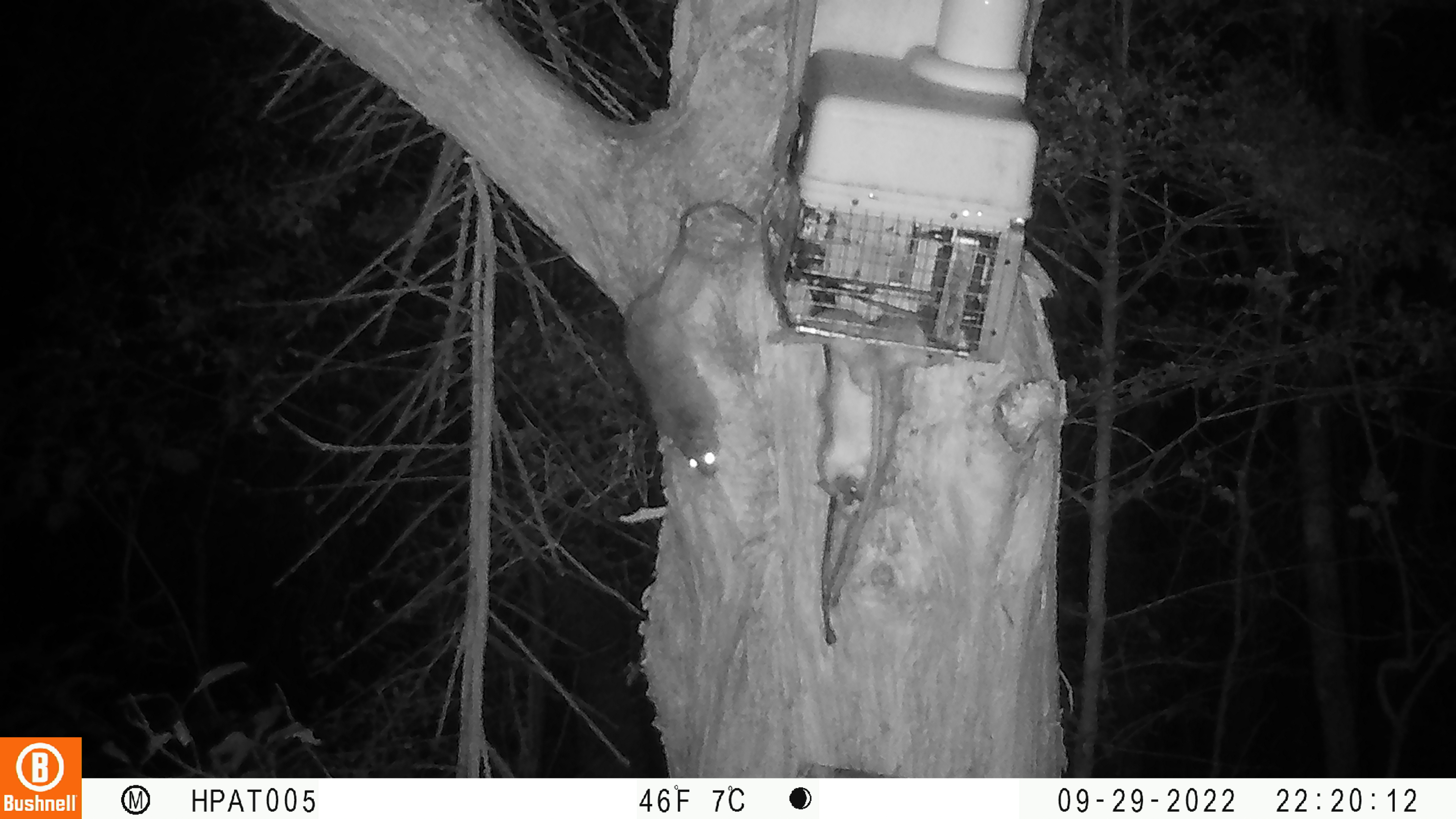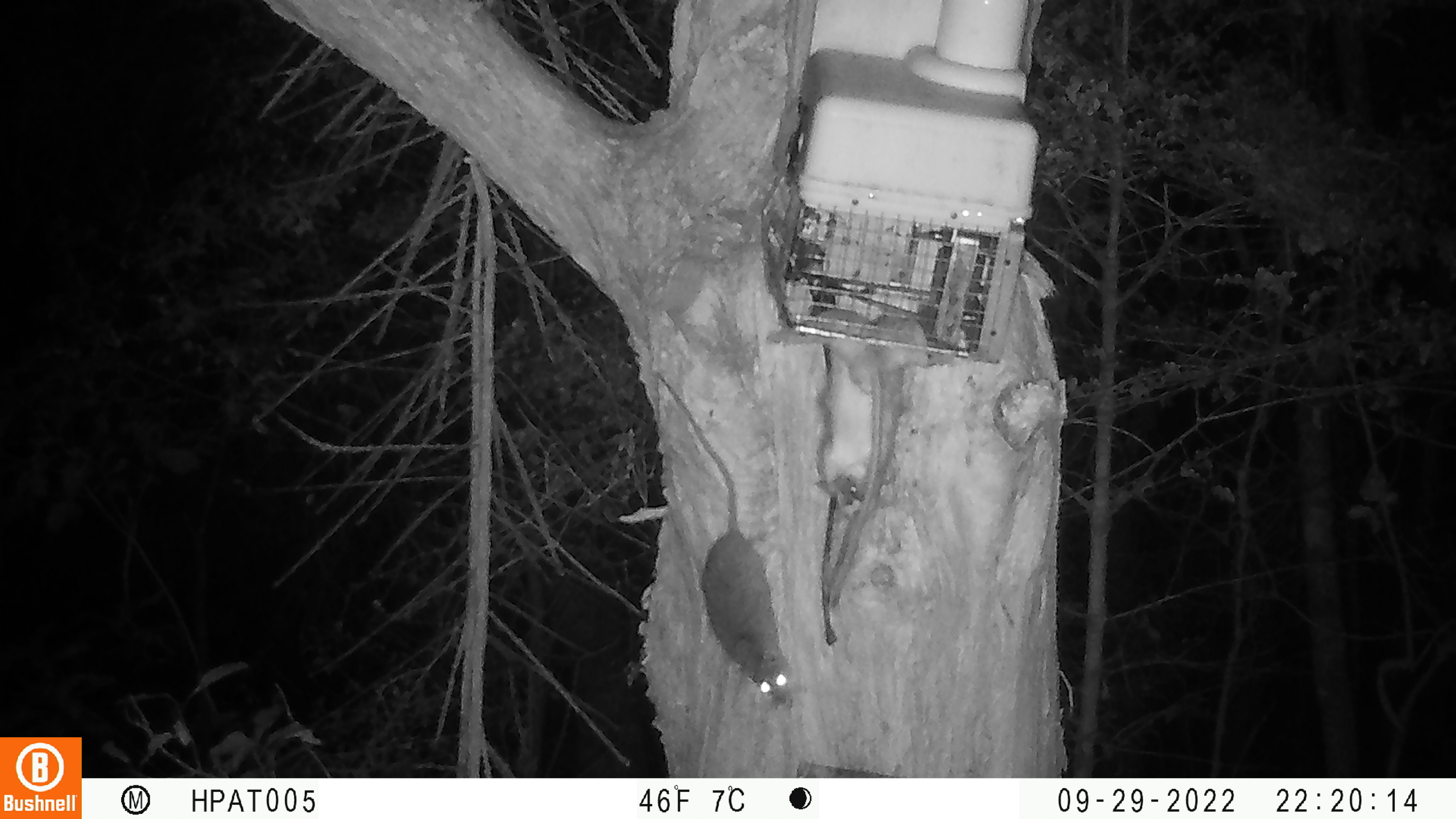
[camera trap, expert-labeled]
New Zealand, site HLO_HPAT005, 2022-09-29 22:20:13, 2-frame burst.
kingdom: Animalia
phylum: Chordata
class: Mammalia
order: Rodentia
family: Muridae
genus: Rattus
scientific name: Rattus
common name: rat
Rat (Rattus).